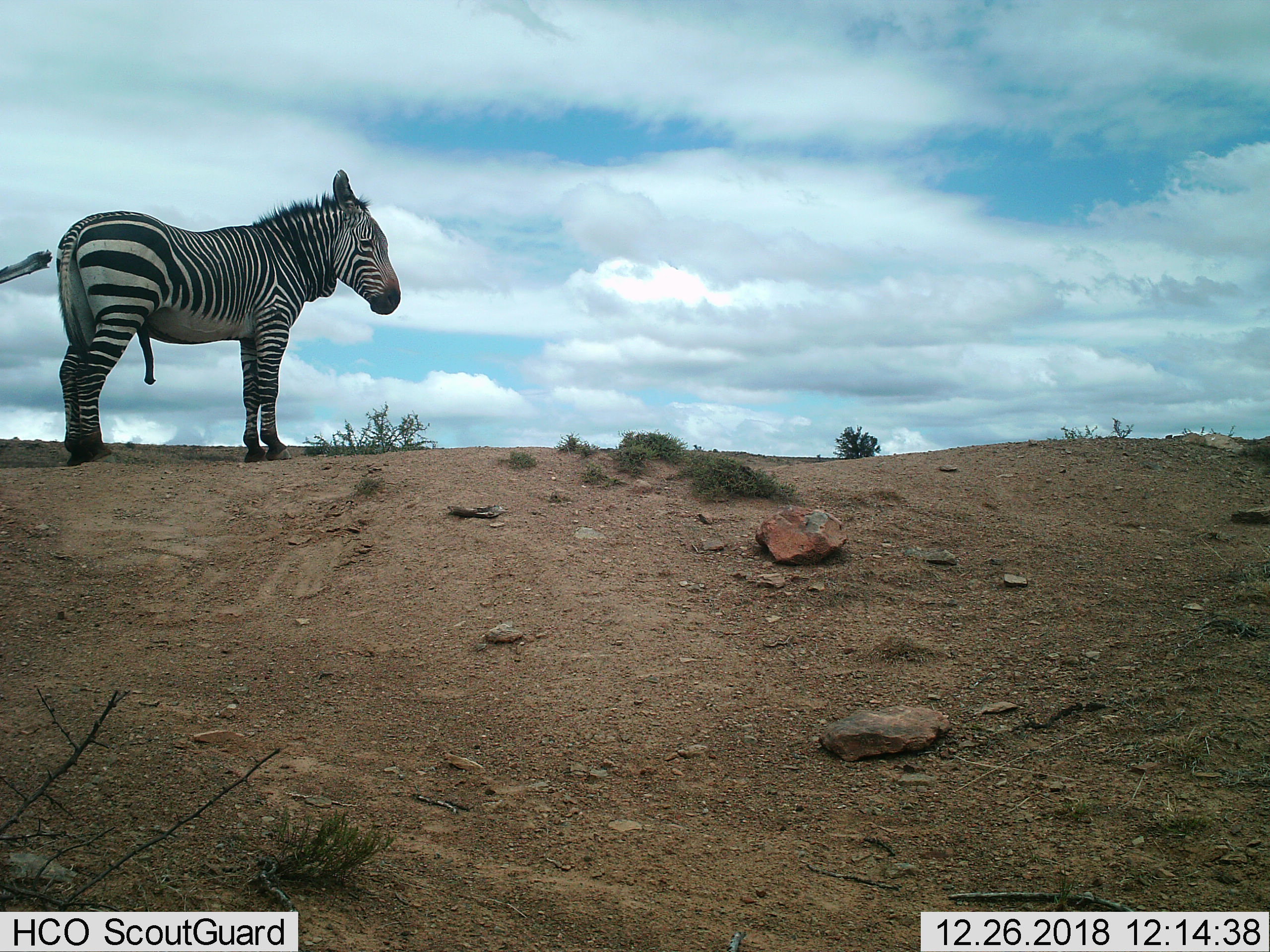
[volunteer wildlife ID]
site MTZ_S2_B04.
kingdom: Animalia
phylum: Chordata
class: Mammalia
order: Perissodactyla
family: Equidae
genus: Equus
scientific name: Equus zebra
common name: mountain zebra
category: zebramountain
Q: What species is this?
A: Zebramountain (mountain zebra) (Equus zebra).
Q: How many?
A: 1.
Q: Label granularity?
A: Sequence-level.